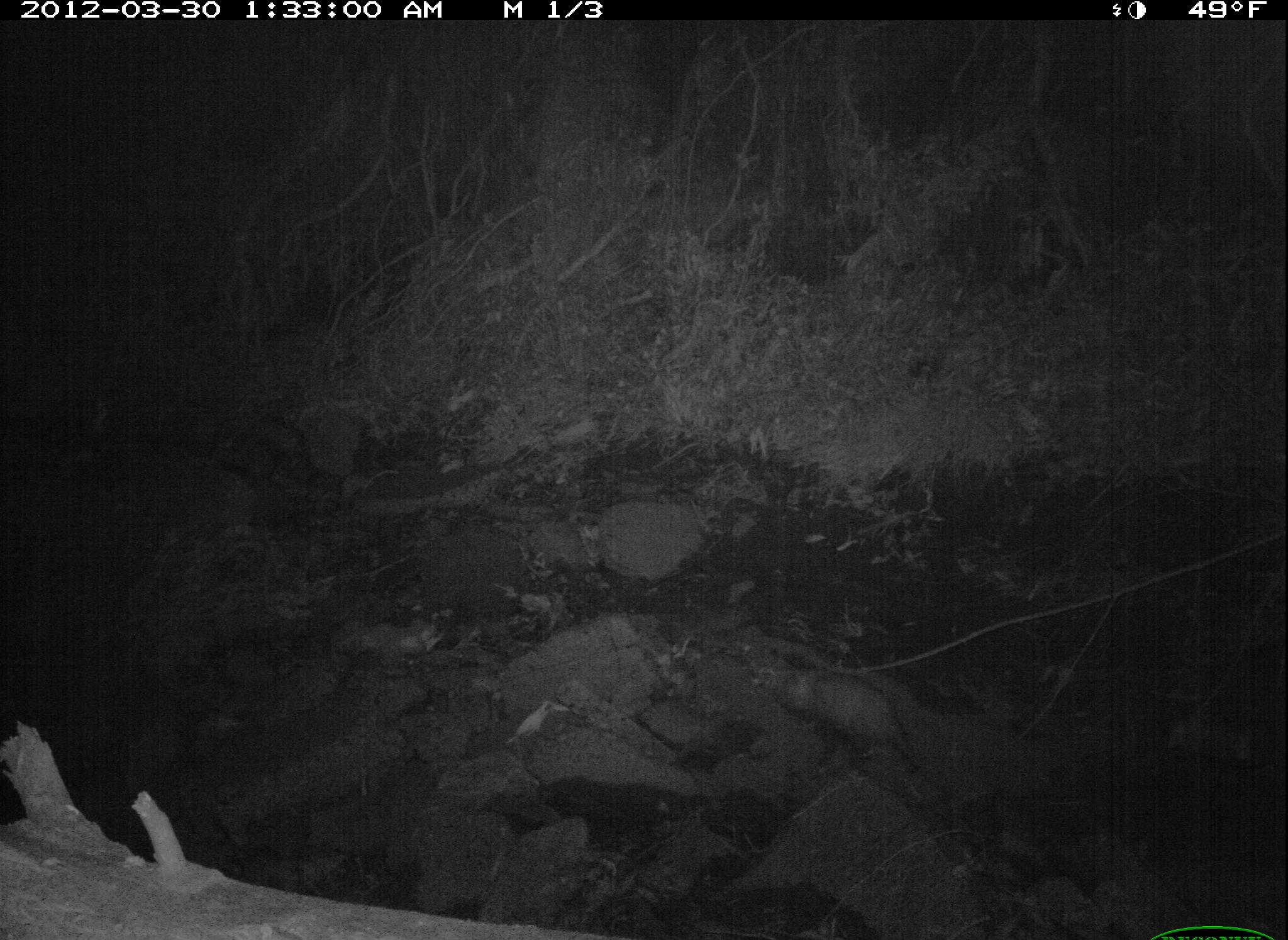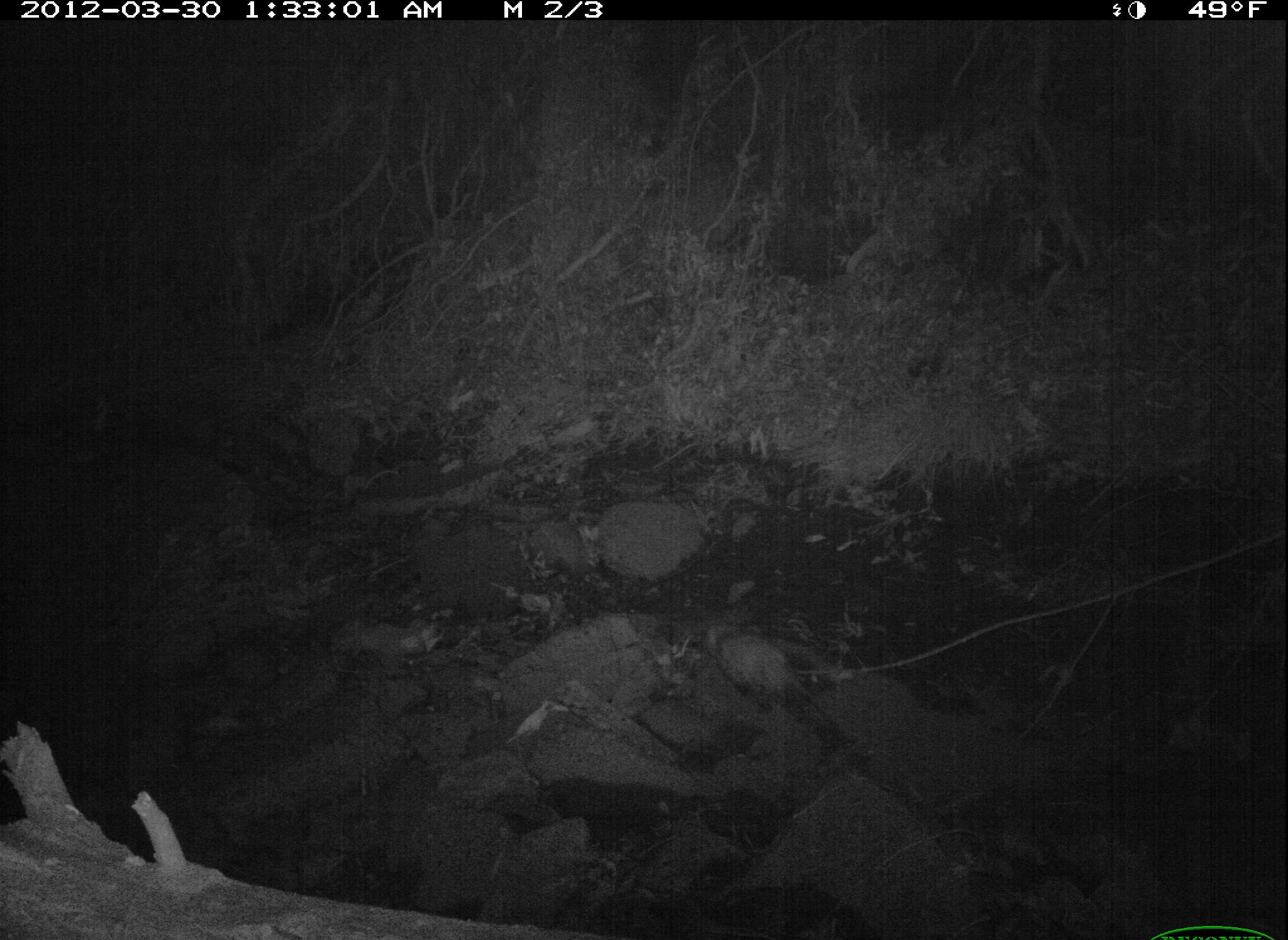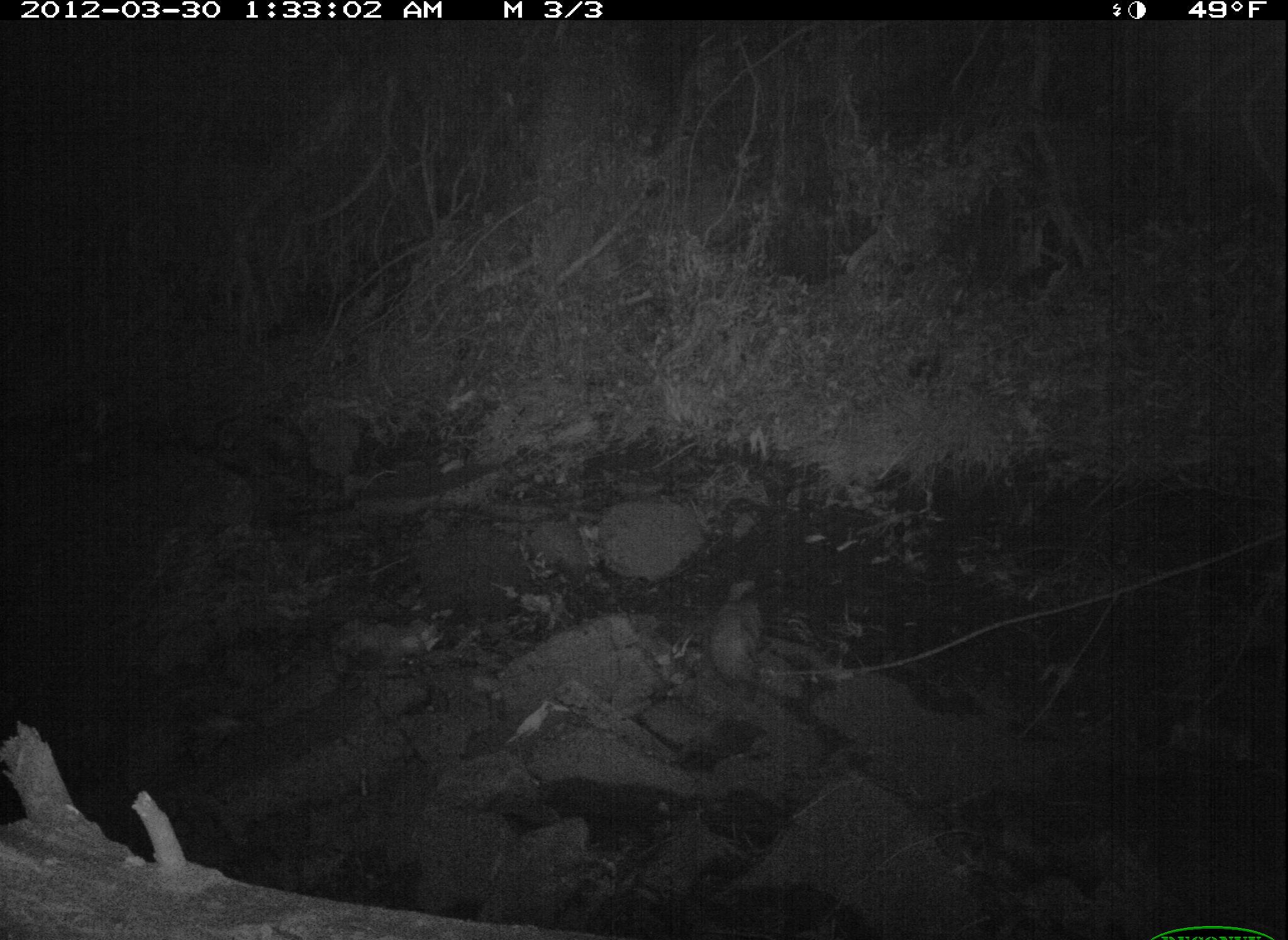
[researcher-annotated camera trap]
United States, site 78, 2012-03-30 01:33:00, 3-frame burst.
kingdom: Animalia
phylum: Chordata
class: Mammalia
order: Didelphimorphia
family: Didelphidae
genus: Didelphis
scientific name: Didelphis virginiana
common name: virginia opossum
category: opossum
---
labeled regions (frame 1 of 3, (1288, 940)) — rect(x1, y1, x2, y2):
opossum: rect(752, 648, 956, 784)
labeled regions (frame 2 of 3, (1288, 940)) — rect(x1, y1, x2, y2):
opossum: rect(681, 593, 850, 746)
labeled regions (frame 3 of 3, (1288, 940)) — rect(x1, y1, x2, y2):
opossum: rect(689, 567, 839, 709)